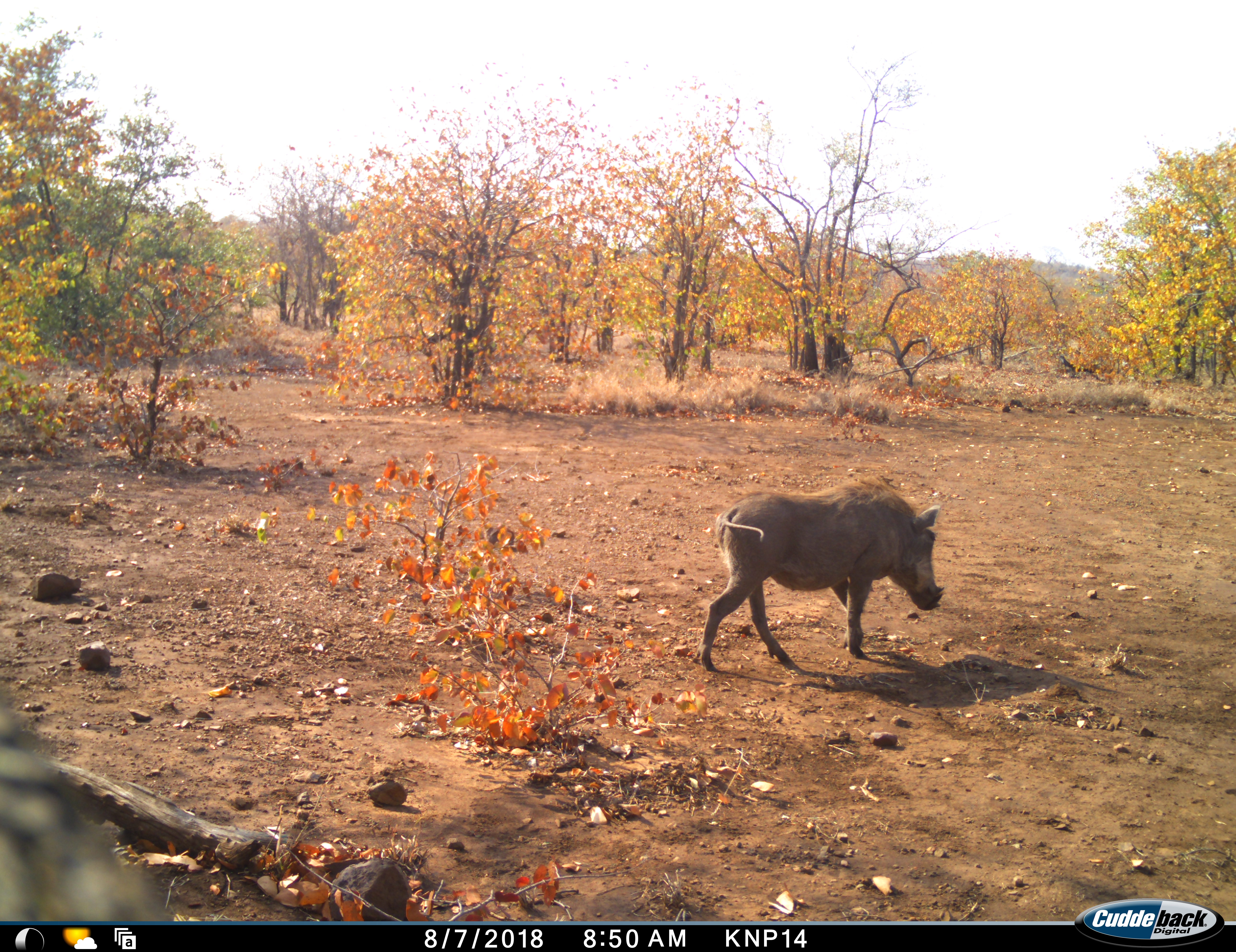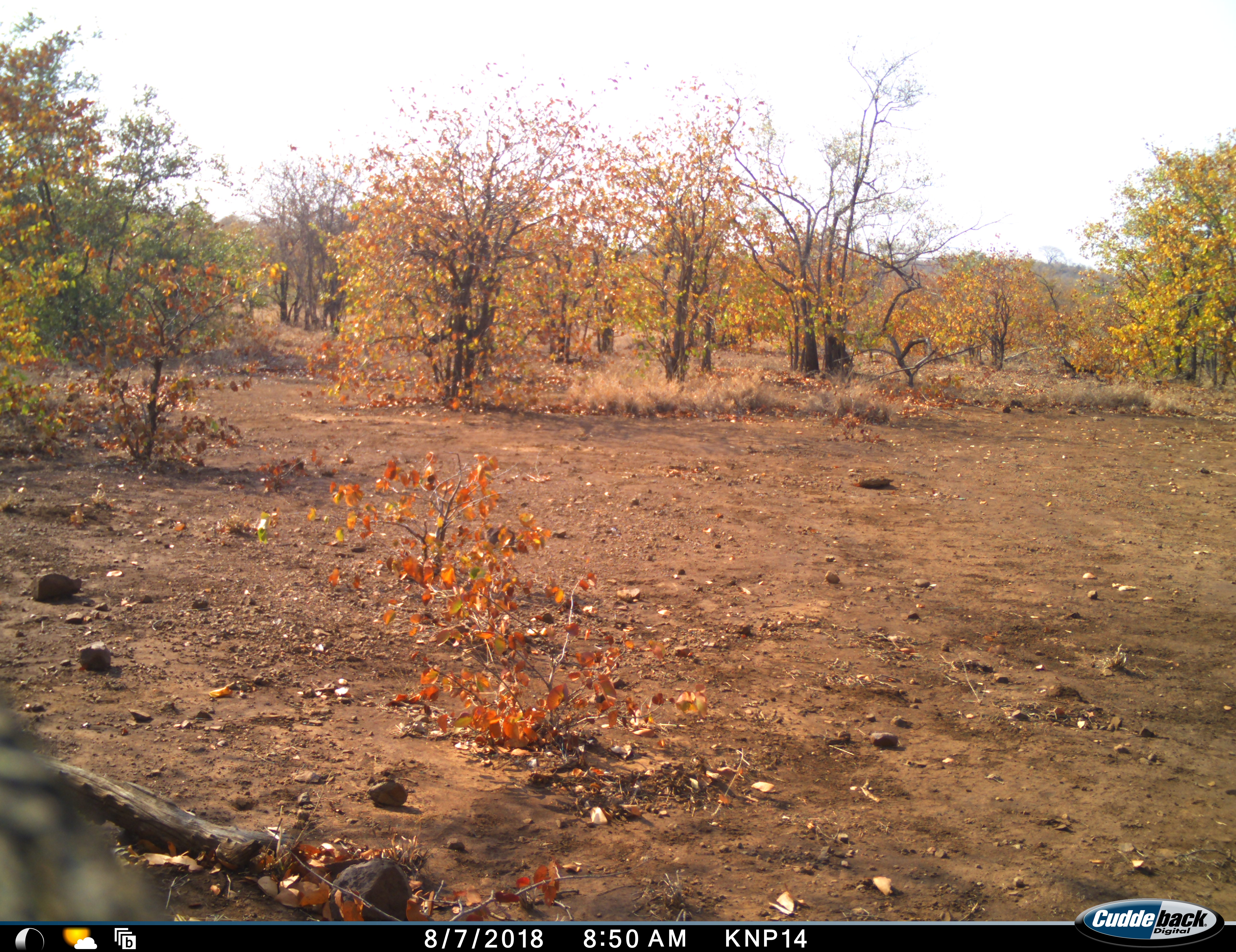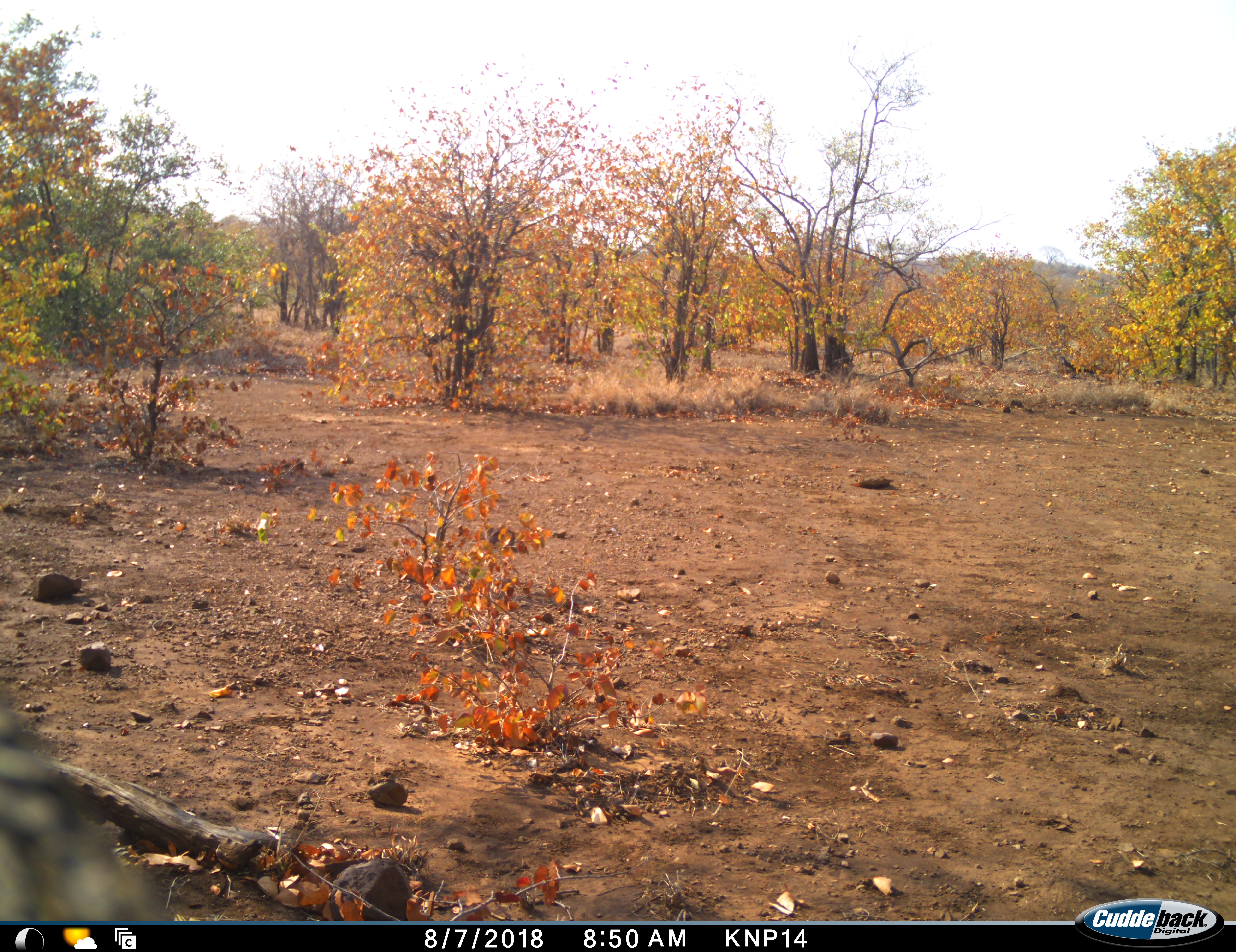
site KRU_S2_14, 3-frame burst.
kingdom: Animalia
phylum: Chordata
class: Mammalia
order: Artiodactyla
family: Suidae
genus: Phacochoerus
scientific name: Phacochoerus africanus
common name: warthog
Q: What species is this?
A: Warthog (Phacochoerus africanus).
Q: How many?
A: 1.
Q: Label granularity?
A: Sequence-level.